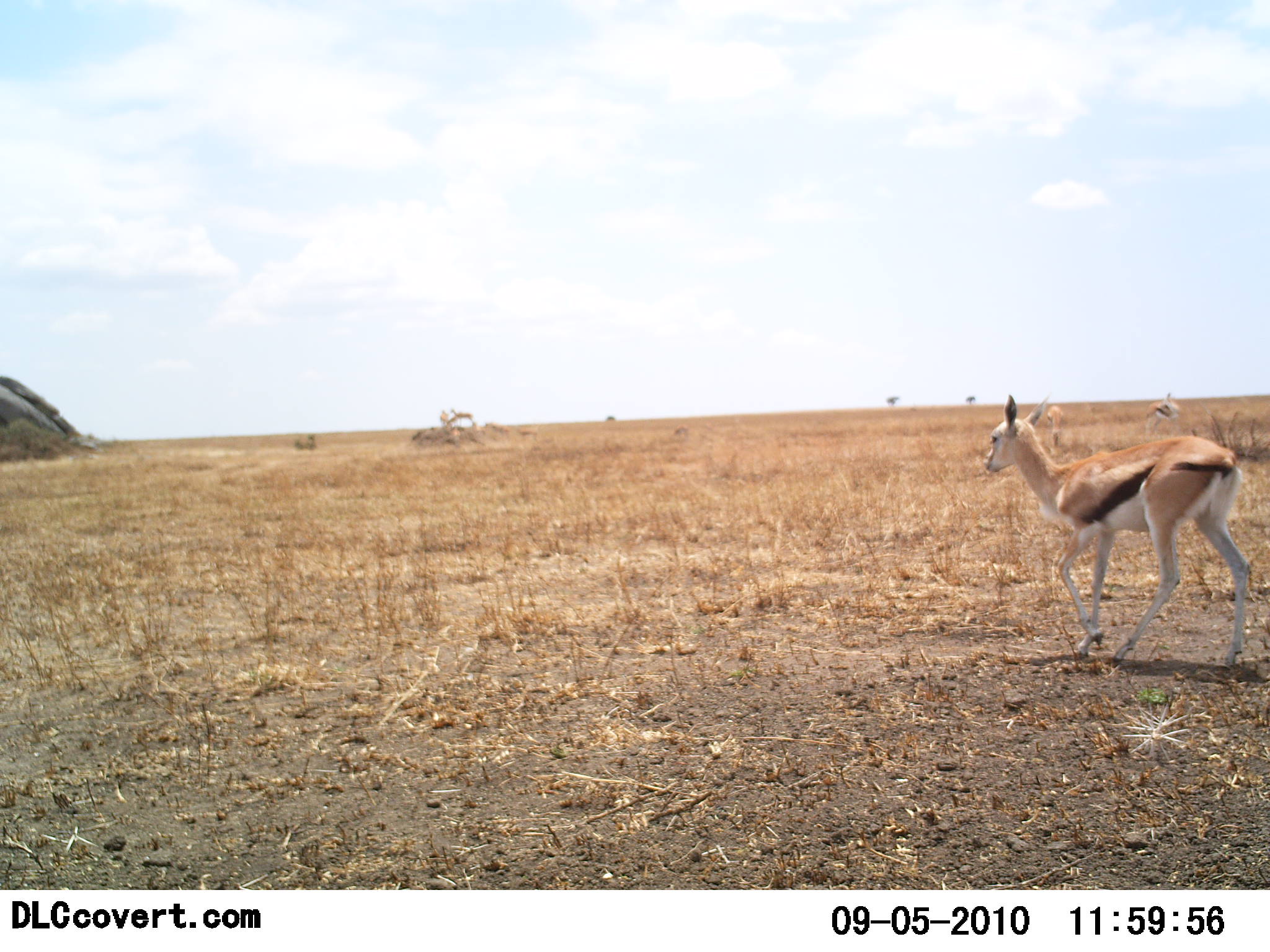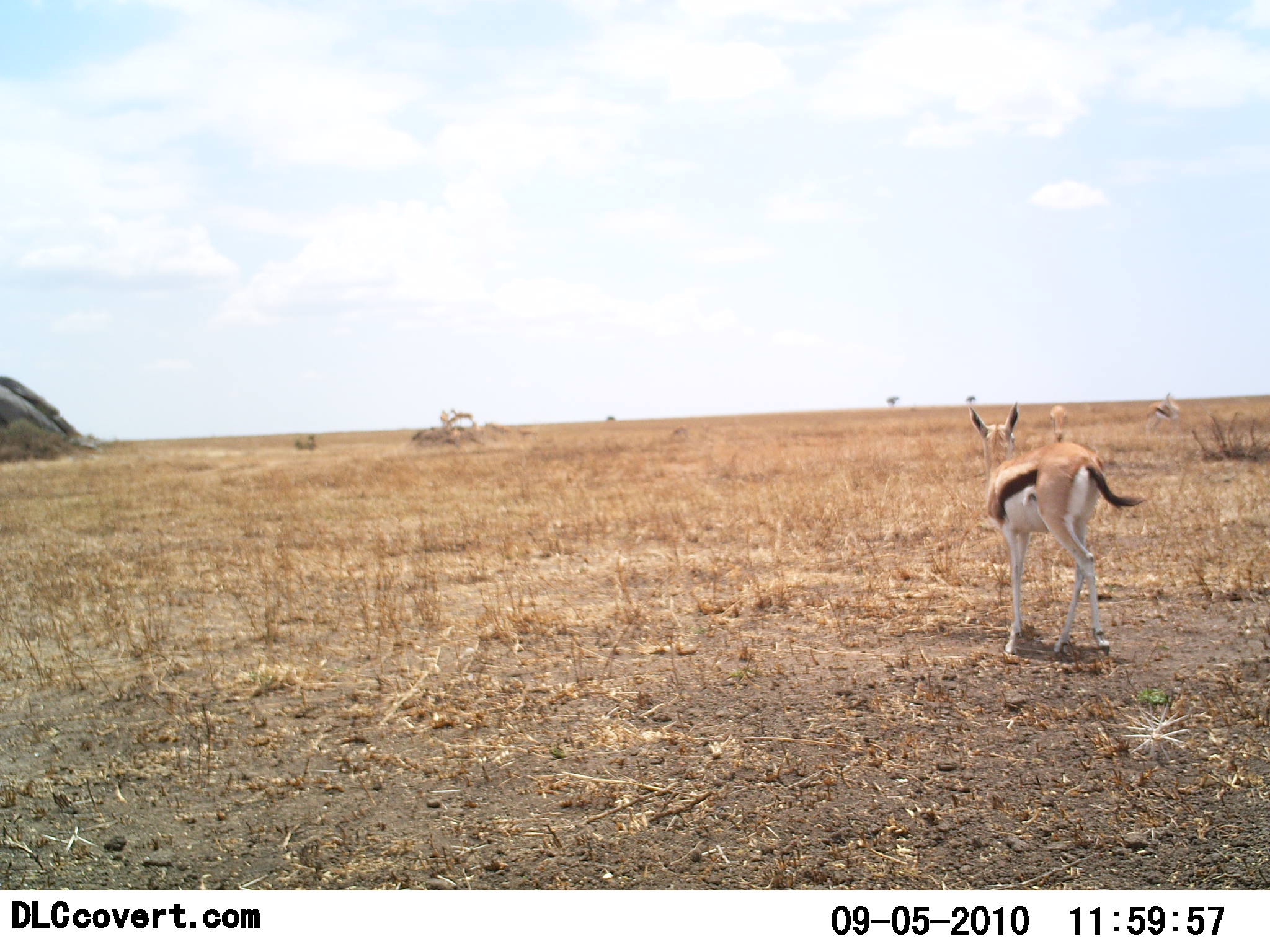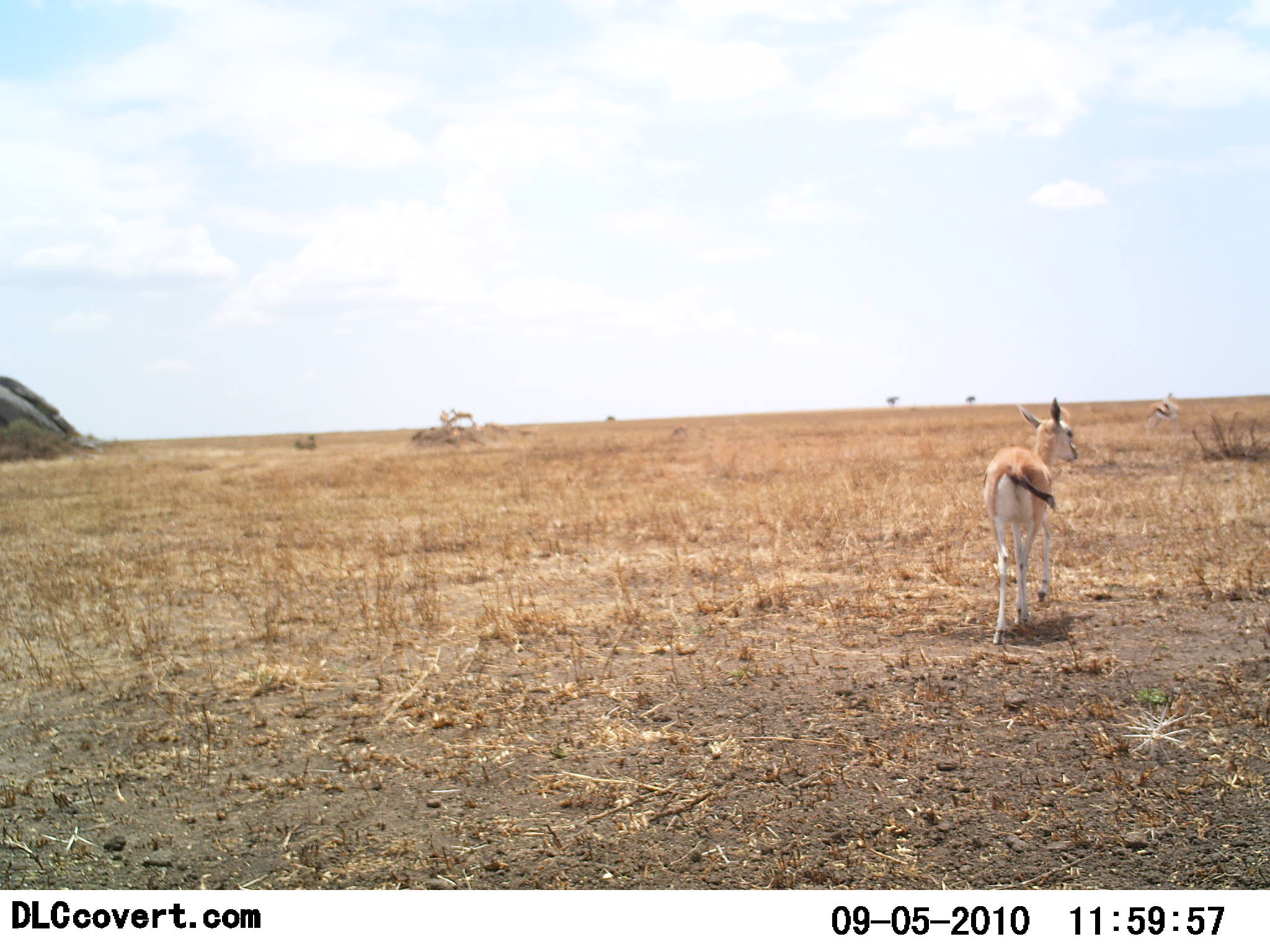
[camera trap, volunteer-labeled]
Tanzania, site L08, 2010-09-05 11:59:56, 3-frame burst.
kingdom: Animalia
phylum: Chordata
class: Mammalia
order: Artiodactyla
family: Bovidae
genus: Eudorcas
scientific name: Eudorcas thomsonii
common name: thomson's gazelle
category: gazellethomsons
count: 3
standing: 28%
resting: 0%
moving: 94%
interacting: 0%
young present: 6%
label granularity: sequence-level